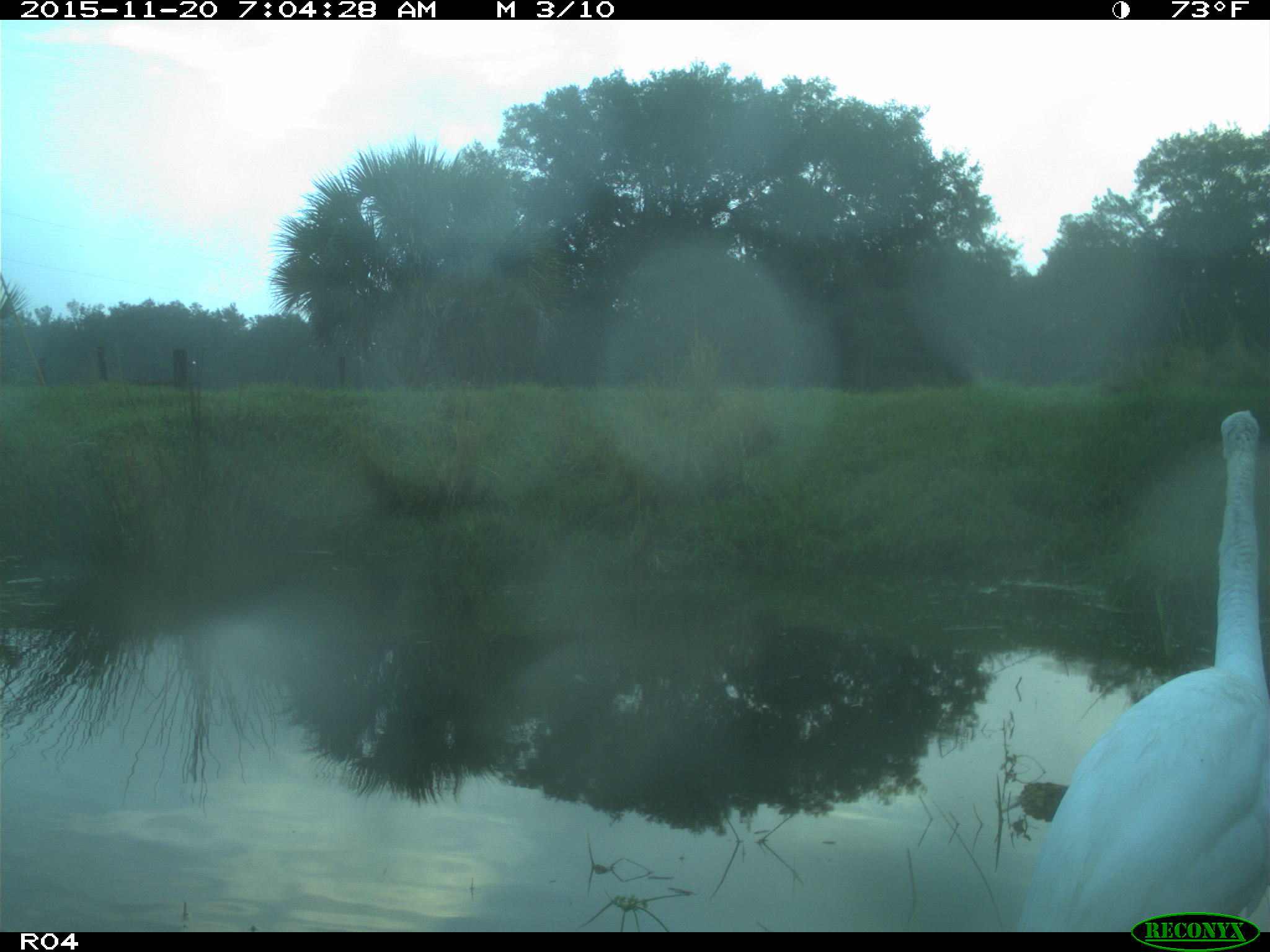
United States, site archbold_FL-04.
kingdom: Animalia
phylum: Chordata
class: Aves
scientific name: Aves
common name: birds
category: unidentified bird